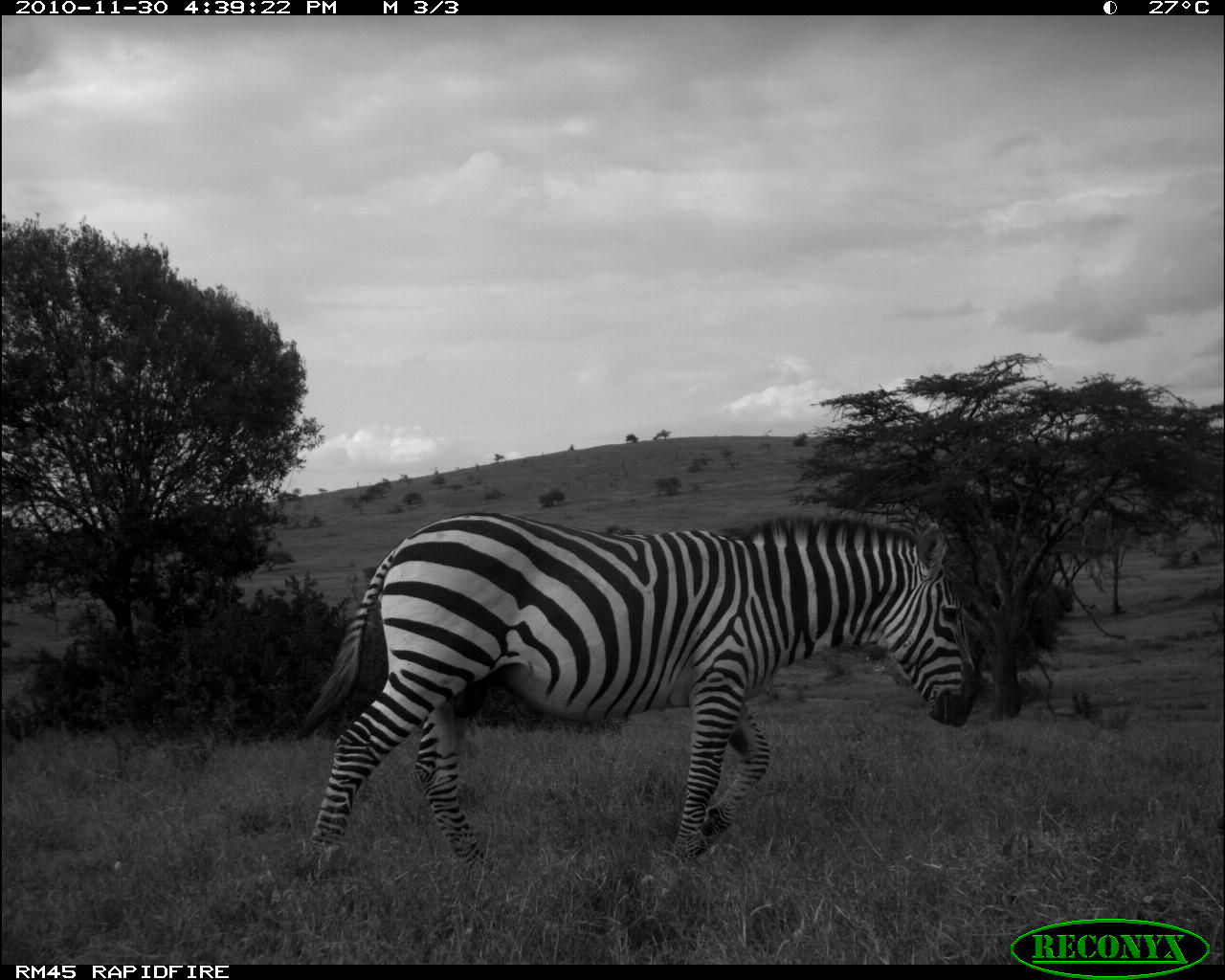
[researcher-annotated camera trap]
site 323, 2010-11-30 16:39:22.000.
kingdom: Animalia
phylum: Chordata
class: Mammalia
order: Artiodactyla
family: Bovidae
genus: Nanger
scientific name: Nanger granti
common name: grant's gazelle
Nanger granti (grant's gazelle), count 2.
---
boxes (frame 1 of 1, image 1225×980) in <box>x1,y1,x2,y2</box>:
nanger granti: <box>292,511,978,881</box>